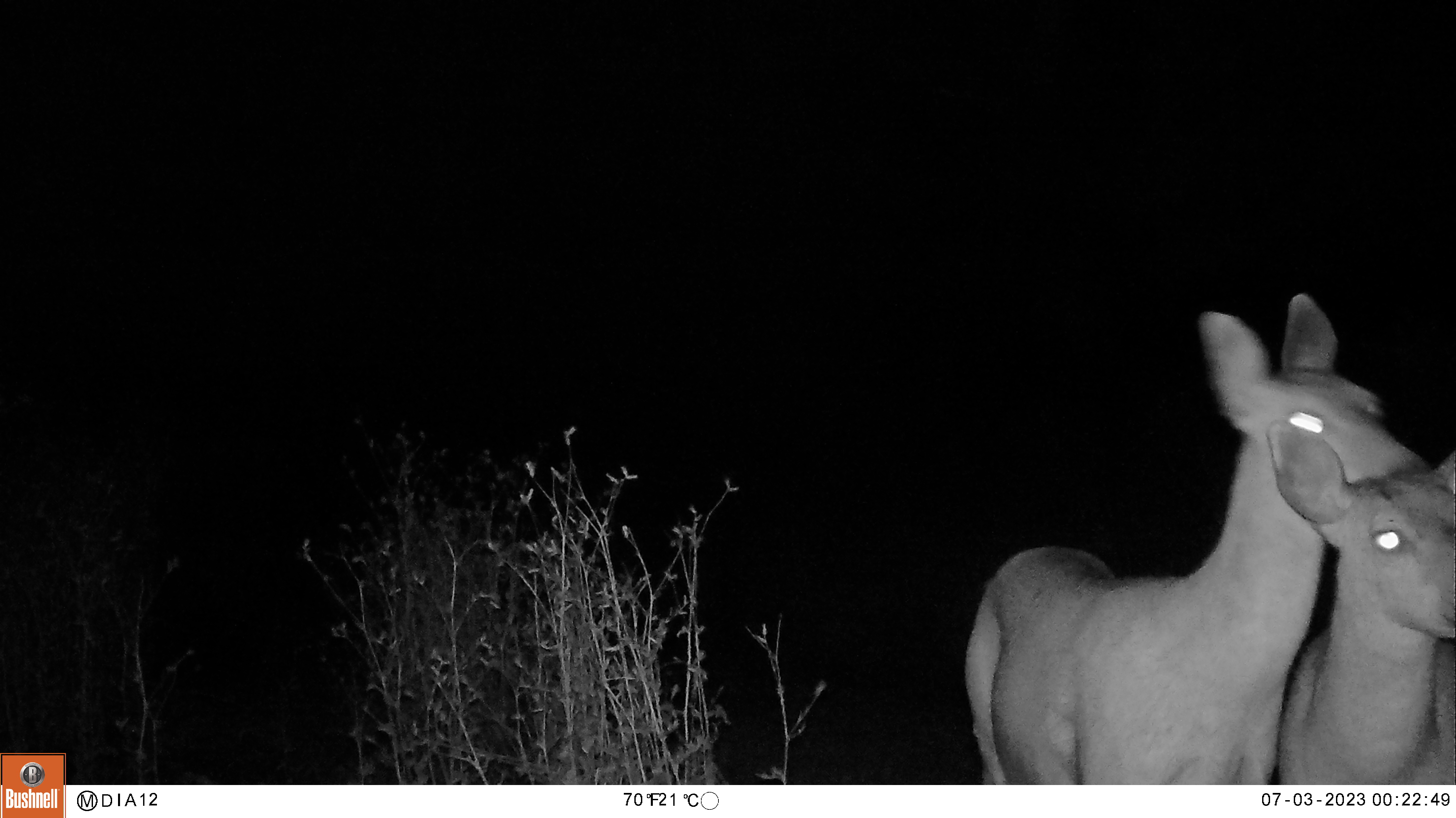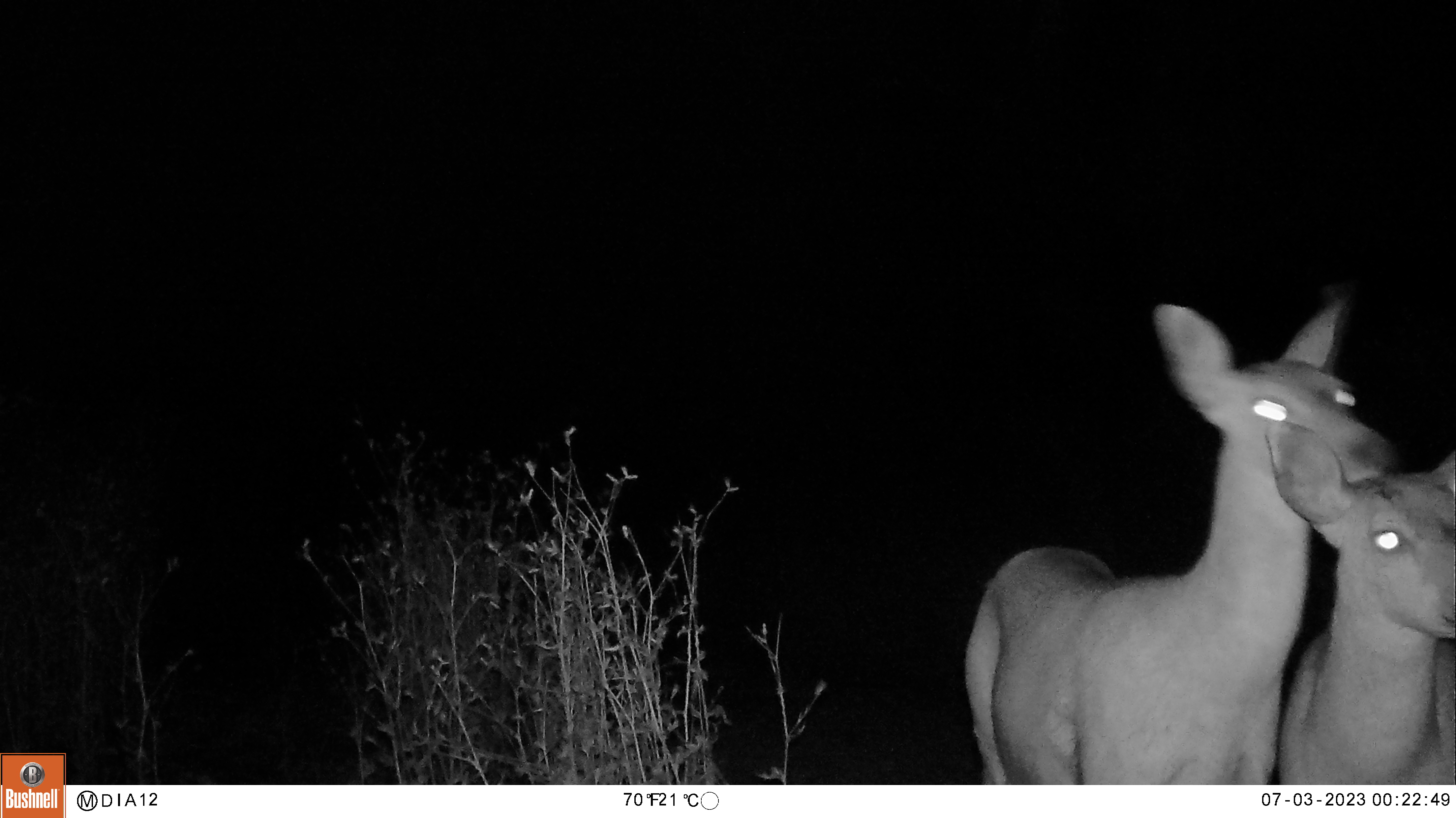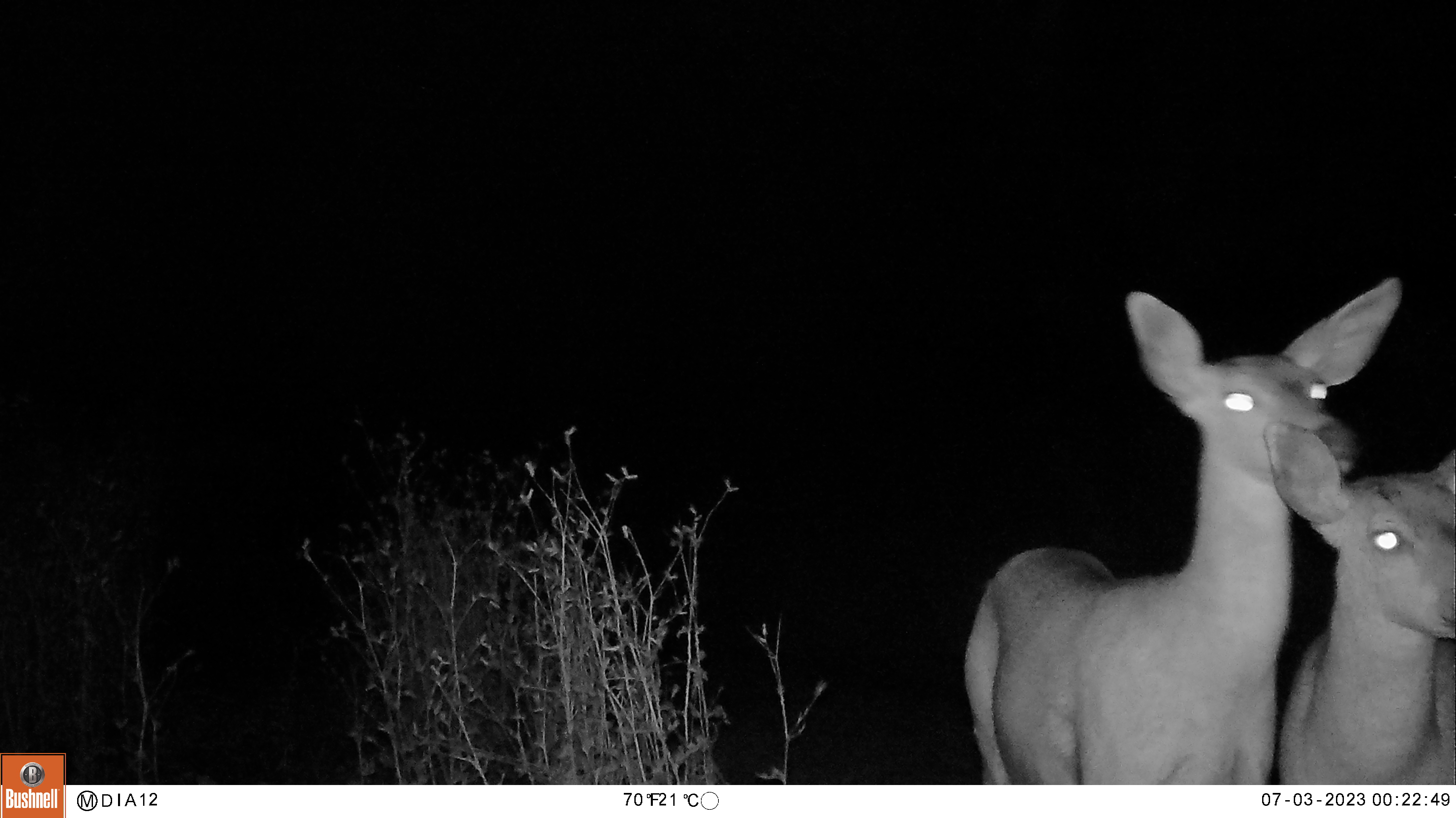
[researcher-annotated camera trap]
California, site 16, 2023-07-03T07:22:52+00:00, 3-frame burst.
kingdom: Animalia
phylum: Chordata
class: Mammalia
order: Artiodactyla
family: Cervidae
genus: Odocoileus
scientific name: Odocoileus hemionus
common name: mule deer